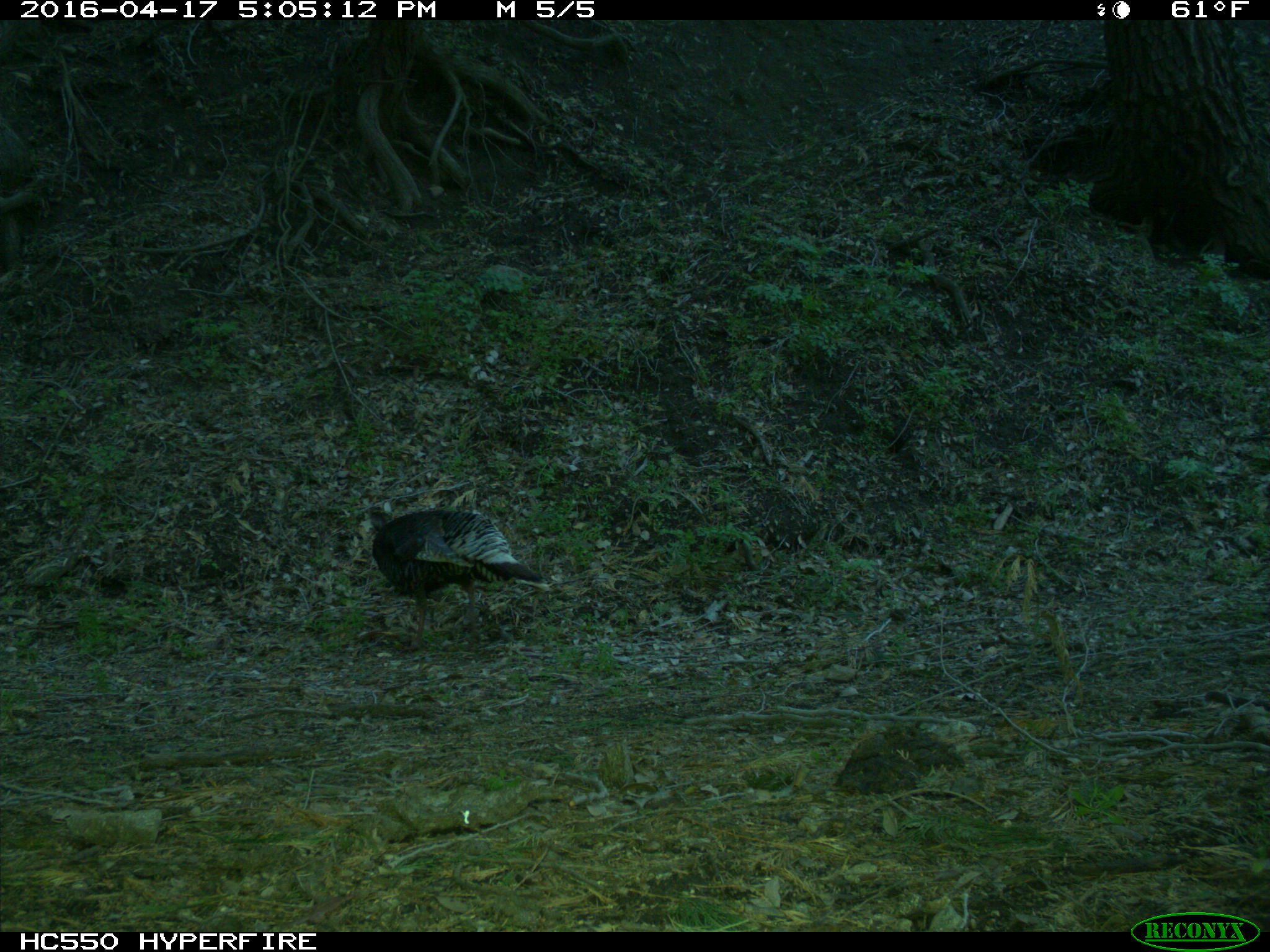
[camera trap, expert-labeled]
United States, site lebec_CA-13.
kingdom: Animalia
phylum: Chordata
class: Aves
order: Galliformes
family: Phasianidae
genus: Meleagris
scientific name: Meleagris gallopavo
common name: wild turkey